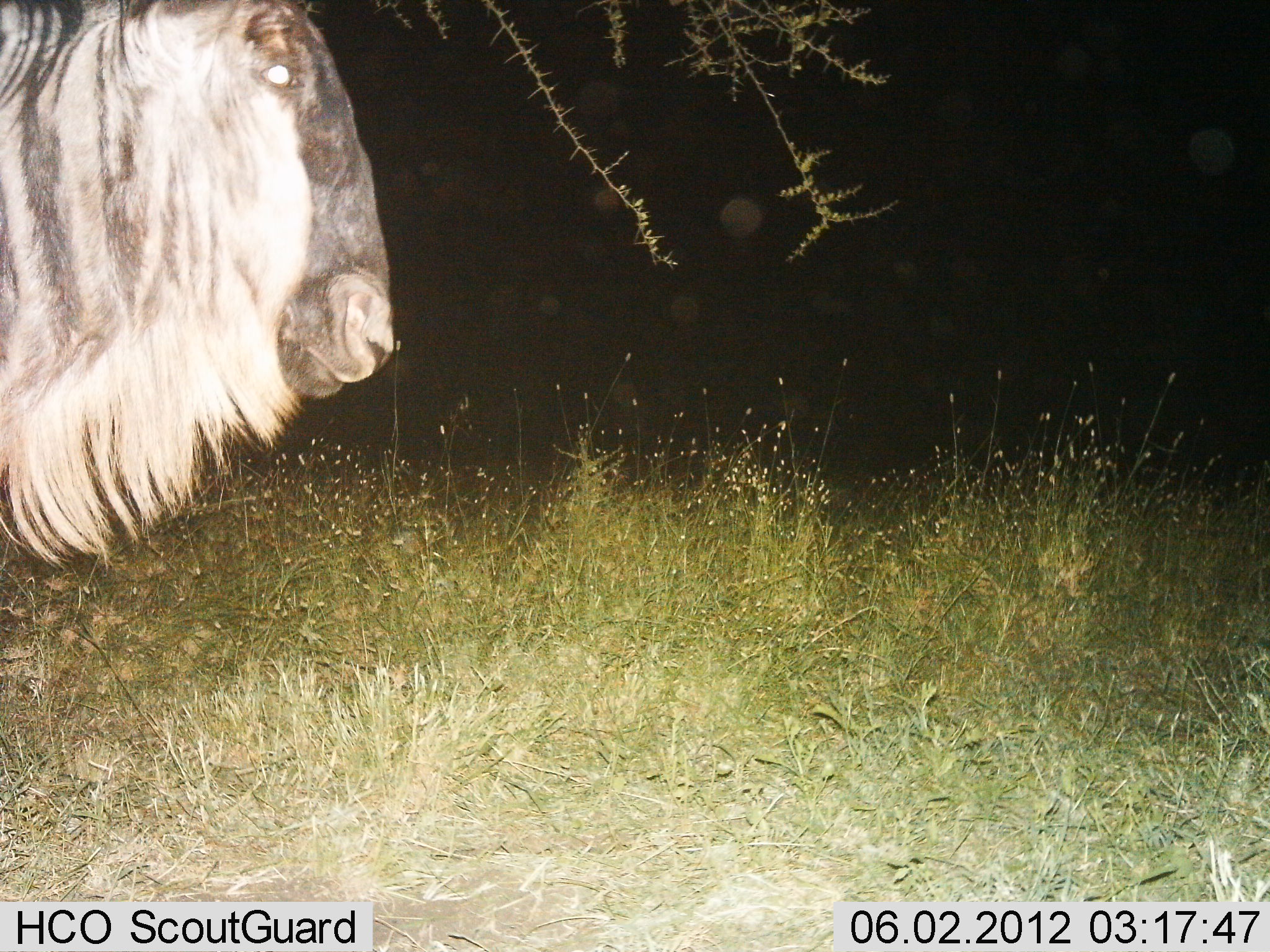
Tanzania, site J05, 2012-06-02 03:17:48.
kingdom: Animalia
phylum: Chordata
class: Mammalia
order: Artiodactyla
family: Bovidae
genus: Connochaetes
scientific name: Connochaetes taurinus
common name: blue wildebeest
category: wildebeest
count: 1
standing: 100%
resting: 0%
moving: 0%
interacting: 0%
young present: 0%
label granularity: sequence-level